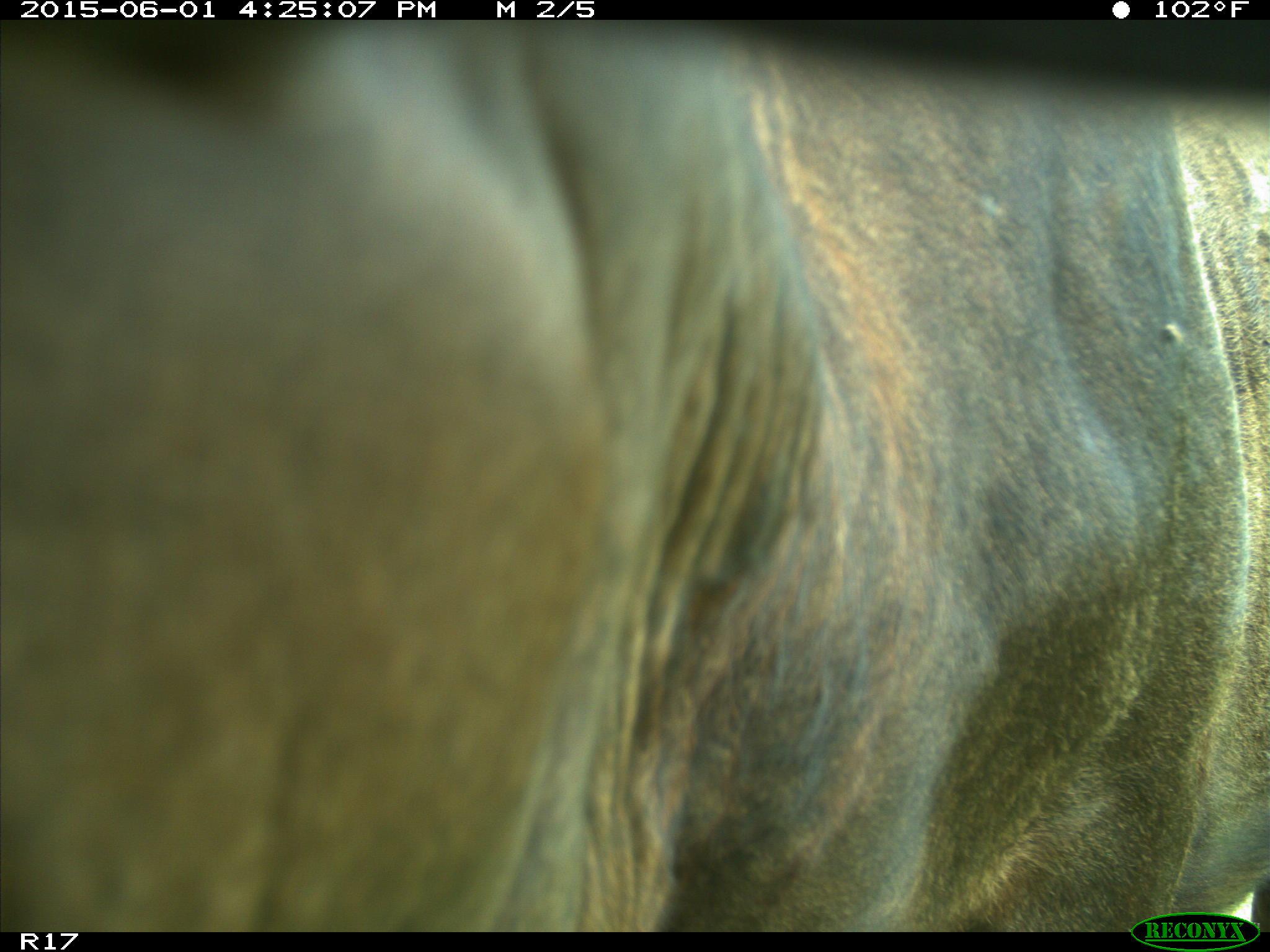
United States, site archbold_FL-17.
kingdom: Animalia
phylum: Chordata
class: Mammalia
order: Artiodactyla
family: Suidae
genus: Sus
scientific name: Sus scrofa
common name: wild boar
Sus scrofa (wild boar).